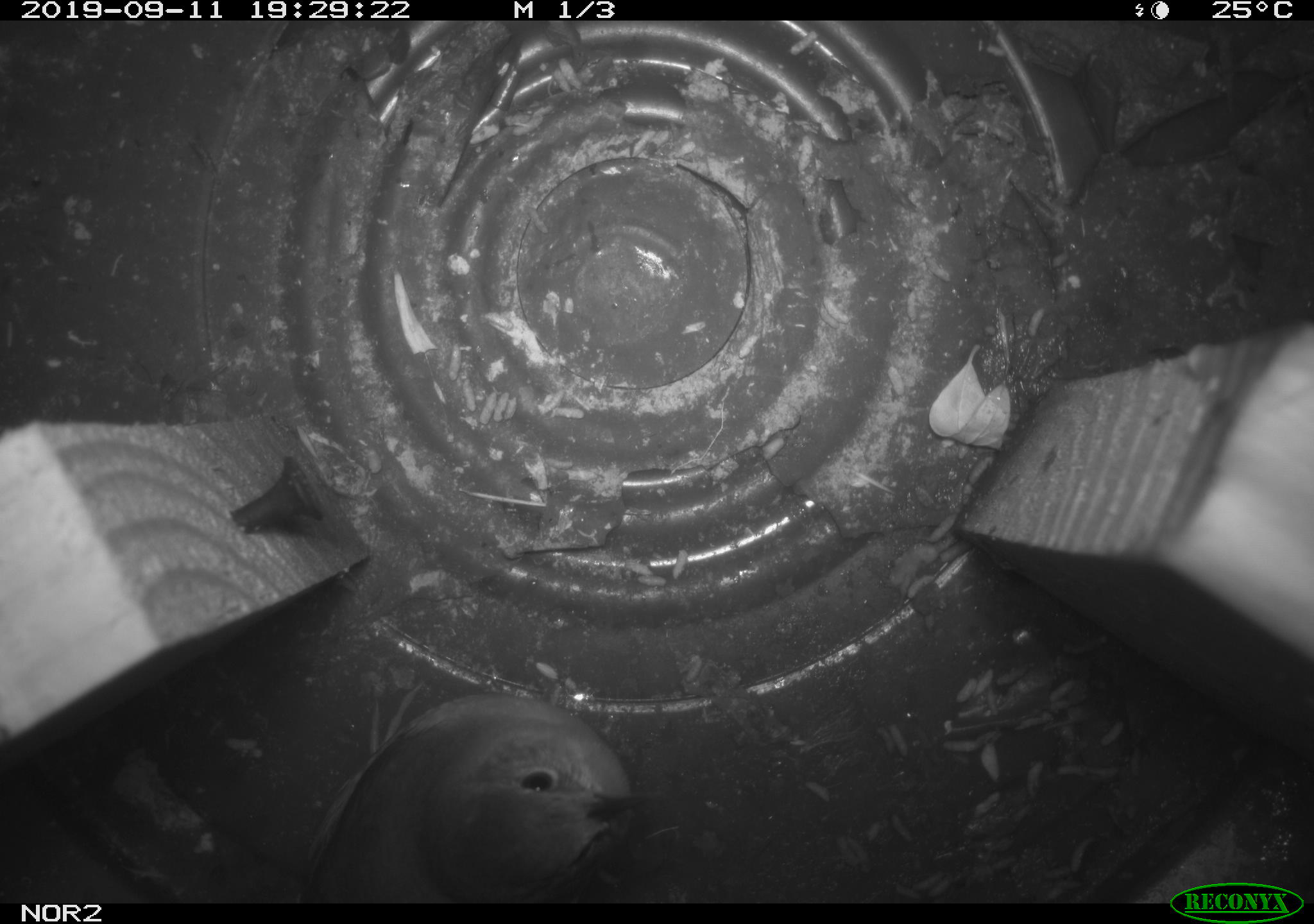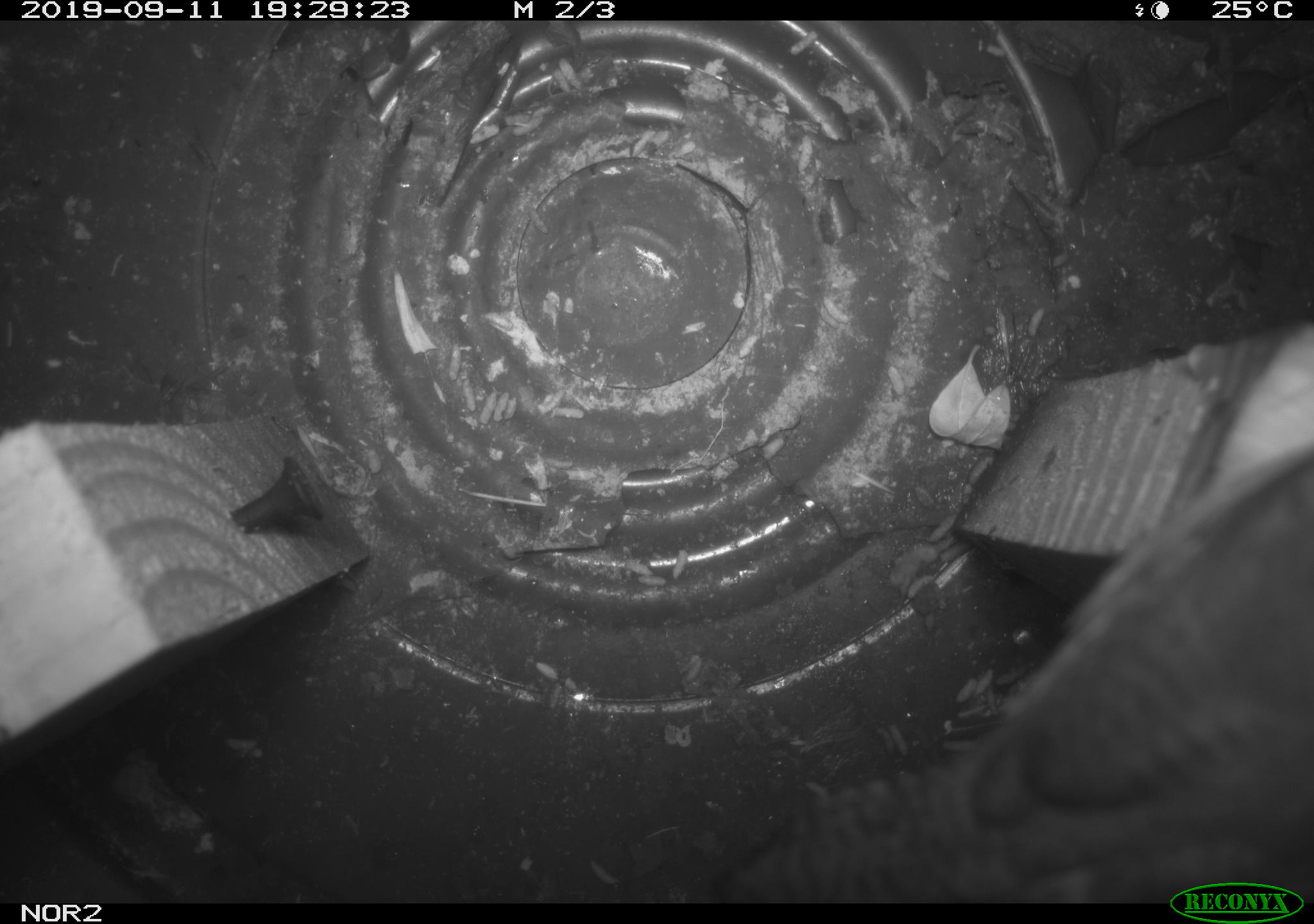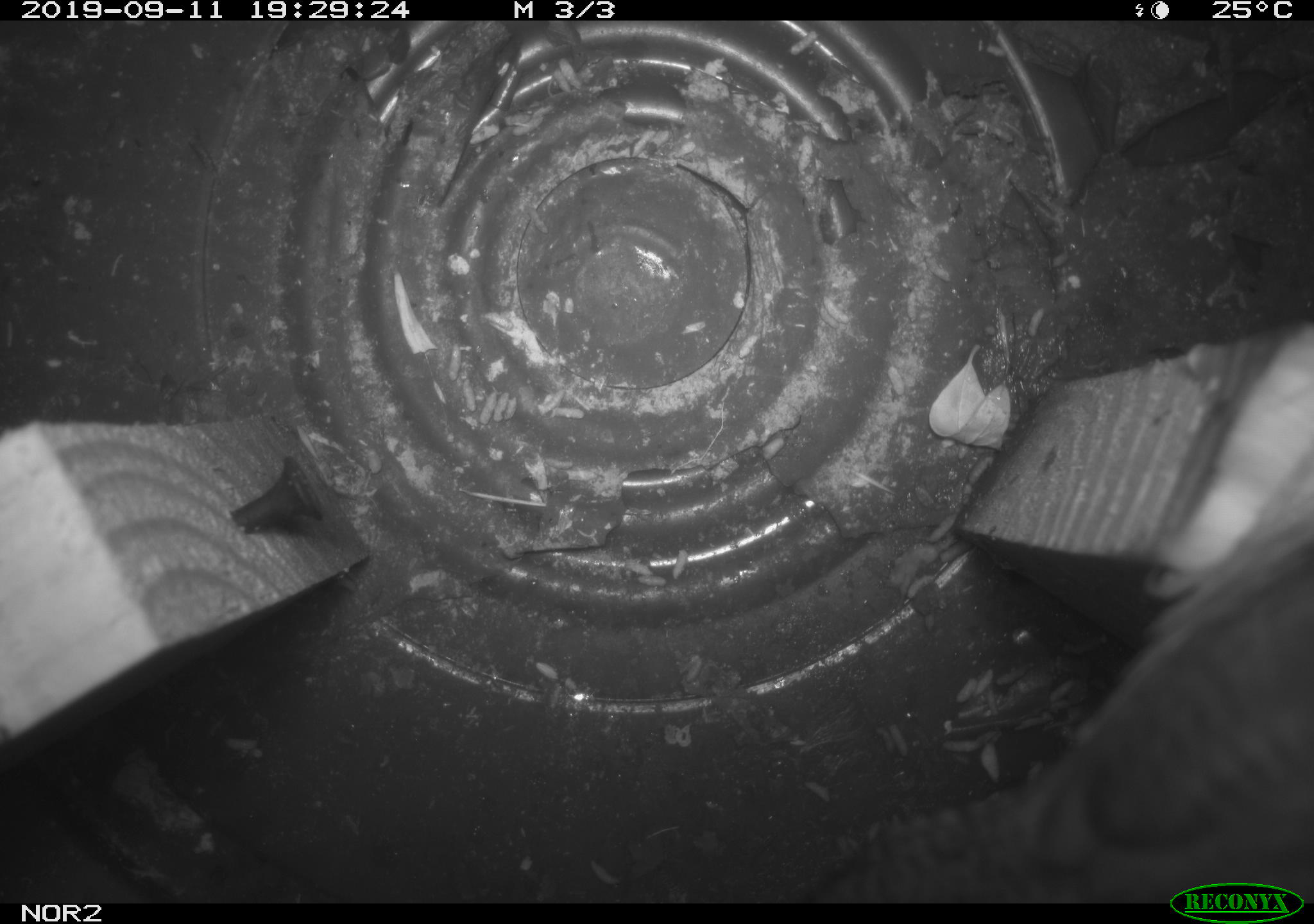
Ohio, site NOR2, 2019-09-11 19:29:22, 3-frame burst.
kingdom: Animalia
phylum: Chordata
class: Aves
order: Passeriformes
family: Troglodytidae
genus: Troglodytes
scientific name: Troglodytes aedon aedon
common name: northern house wren